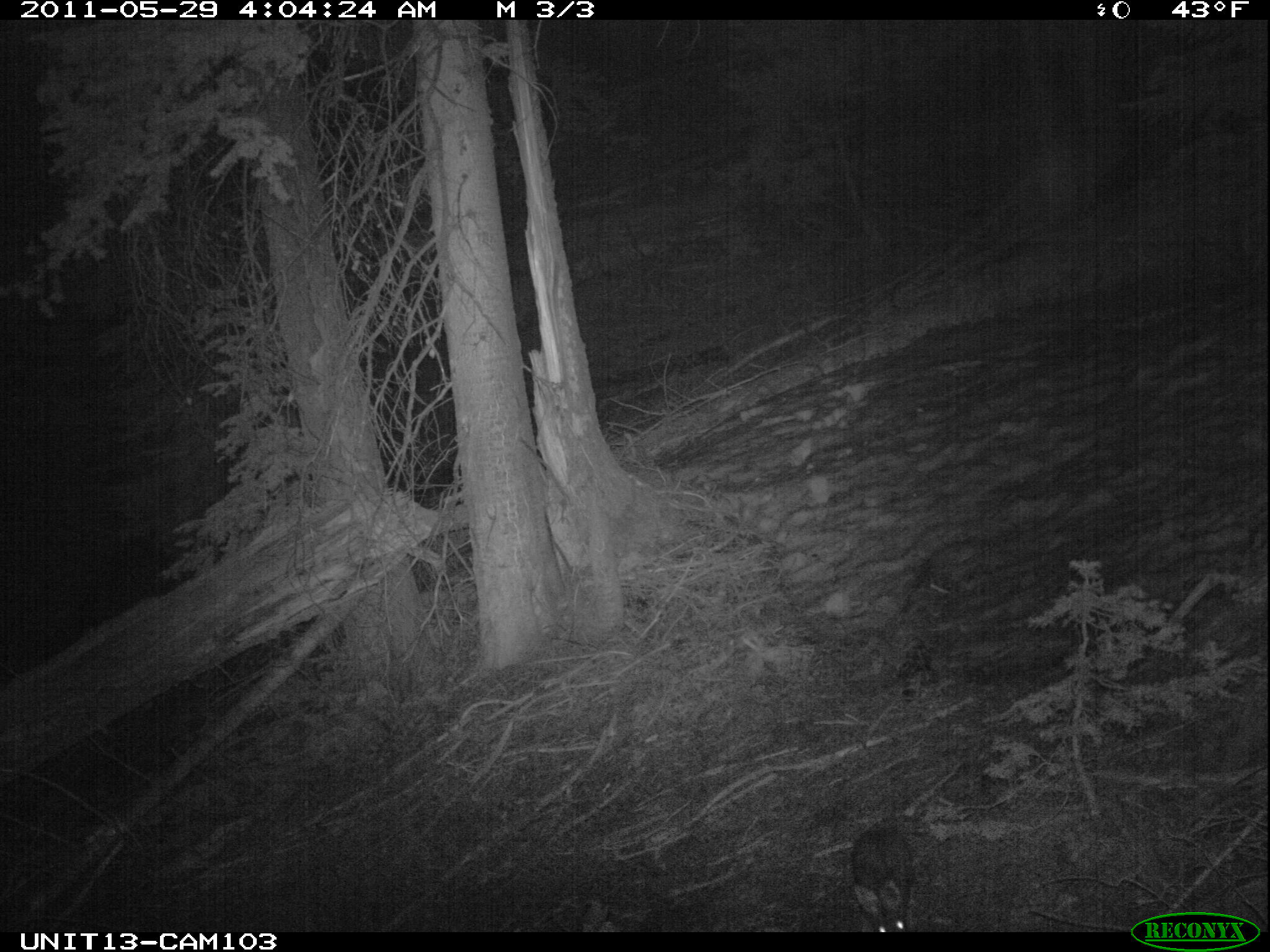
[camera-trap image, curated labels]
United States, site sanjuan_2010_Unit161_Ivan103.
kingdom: Animalia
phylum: Chordata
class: Mammalia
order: Lagomorpha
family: Leporidae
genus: Lepus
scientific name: Lepus americanus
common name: snowshoe hare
Lepus americanus (snowshoe hare).